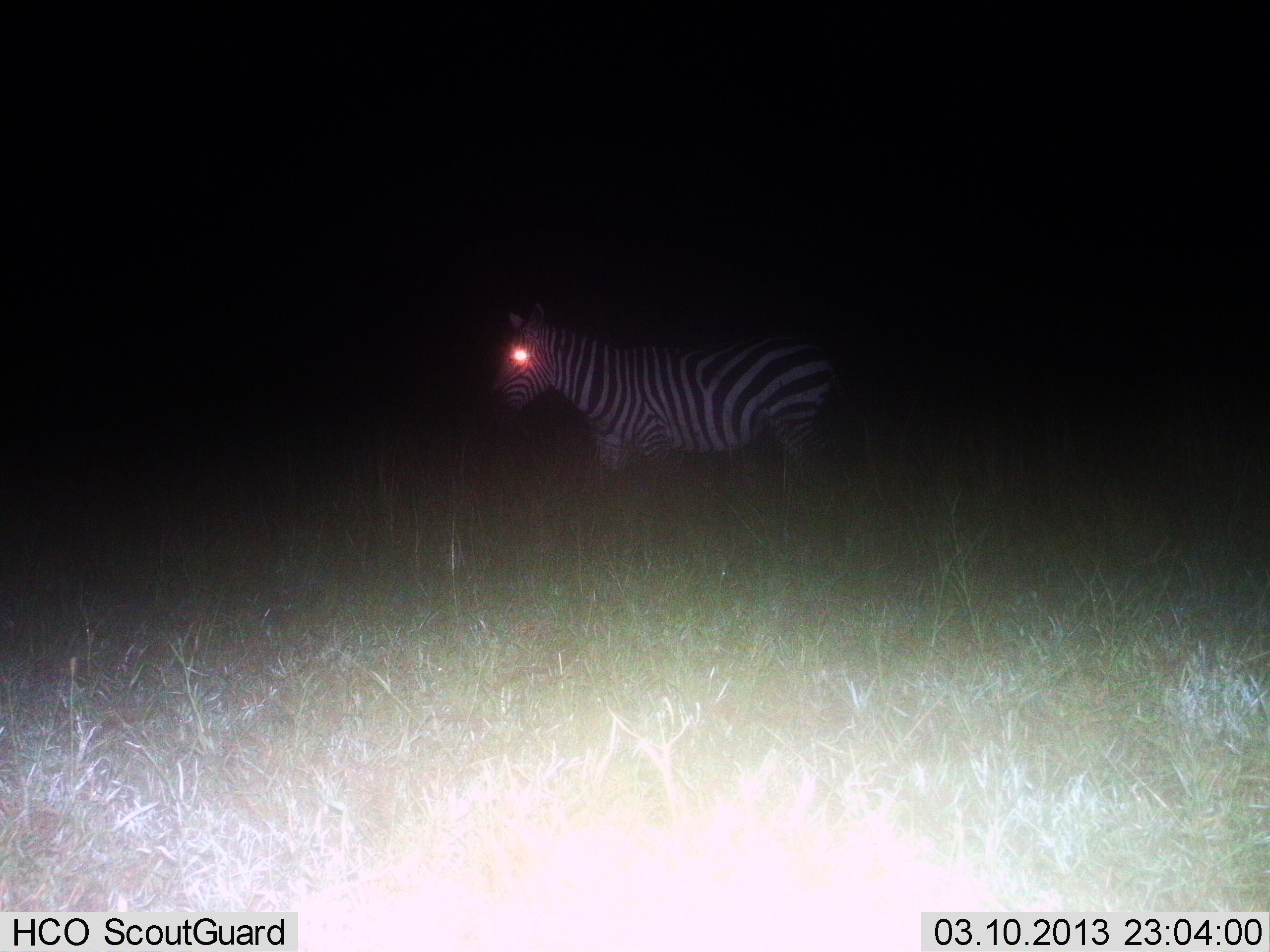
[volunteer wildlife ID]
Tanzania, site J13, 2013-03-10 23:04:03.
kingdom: Animalia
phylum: Chordata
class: Mammalia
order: Perissodactyla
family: Equidae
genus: Equus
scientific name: Equus quagga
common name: plains zebra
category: zebra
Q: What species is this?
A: Zebra (plains zebra) (Equus quagga).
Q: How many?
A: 1.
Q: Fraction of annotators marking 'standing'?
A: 96%.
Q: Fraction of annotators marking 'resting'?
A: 0%.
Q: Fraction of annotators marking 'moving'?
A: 4%.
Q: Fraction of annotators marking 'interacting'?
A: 0%.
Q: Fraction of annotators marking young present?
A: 0%.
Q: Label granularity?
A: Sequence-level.